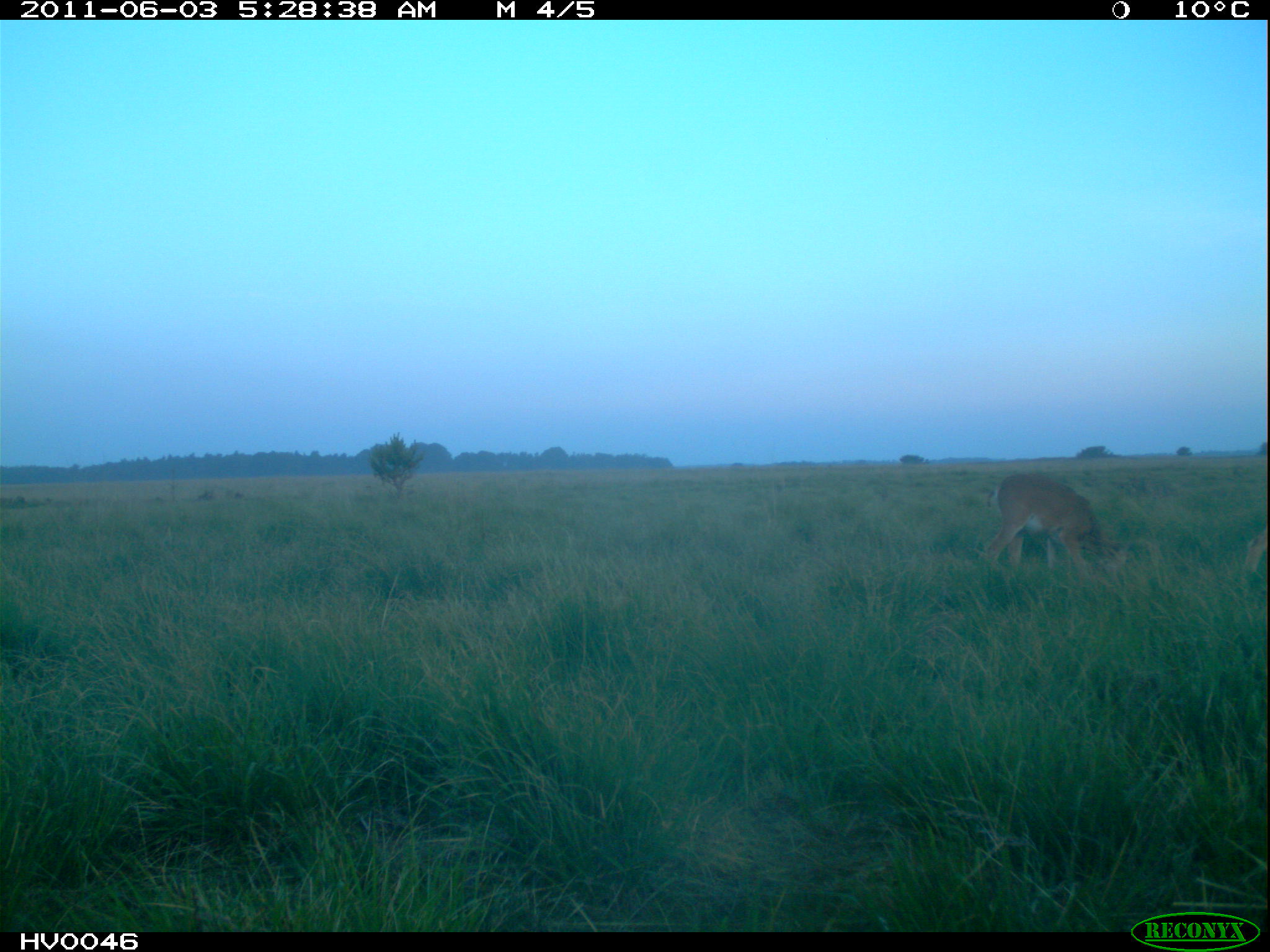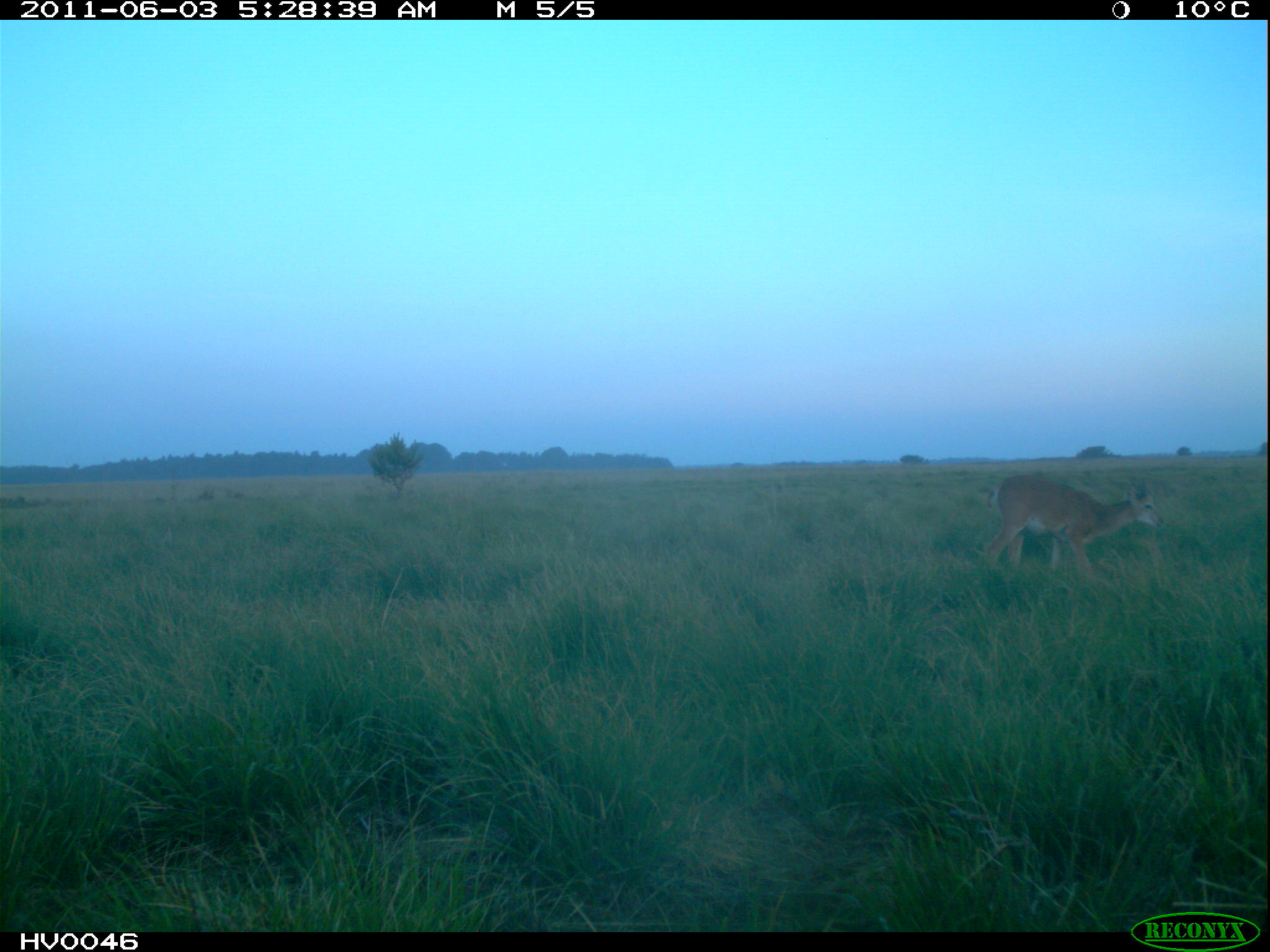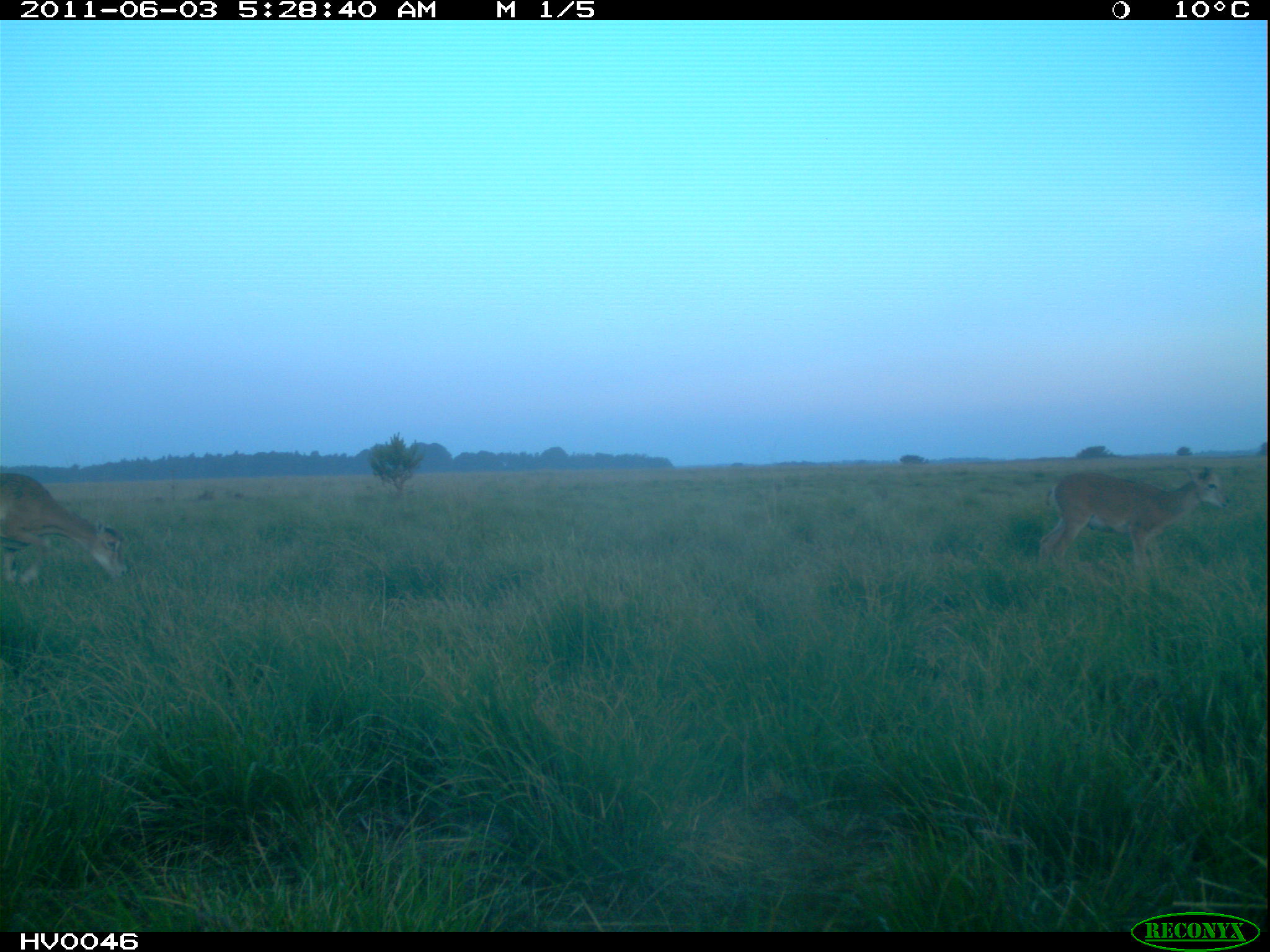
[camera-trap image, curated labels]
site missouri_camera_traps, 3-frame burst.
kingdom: Animalia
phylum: Chordata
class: Mammalia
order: Artiodactyla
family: Bovidae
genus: Ovis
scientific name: Ovis ammon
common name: mouflon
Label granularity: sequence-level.